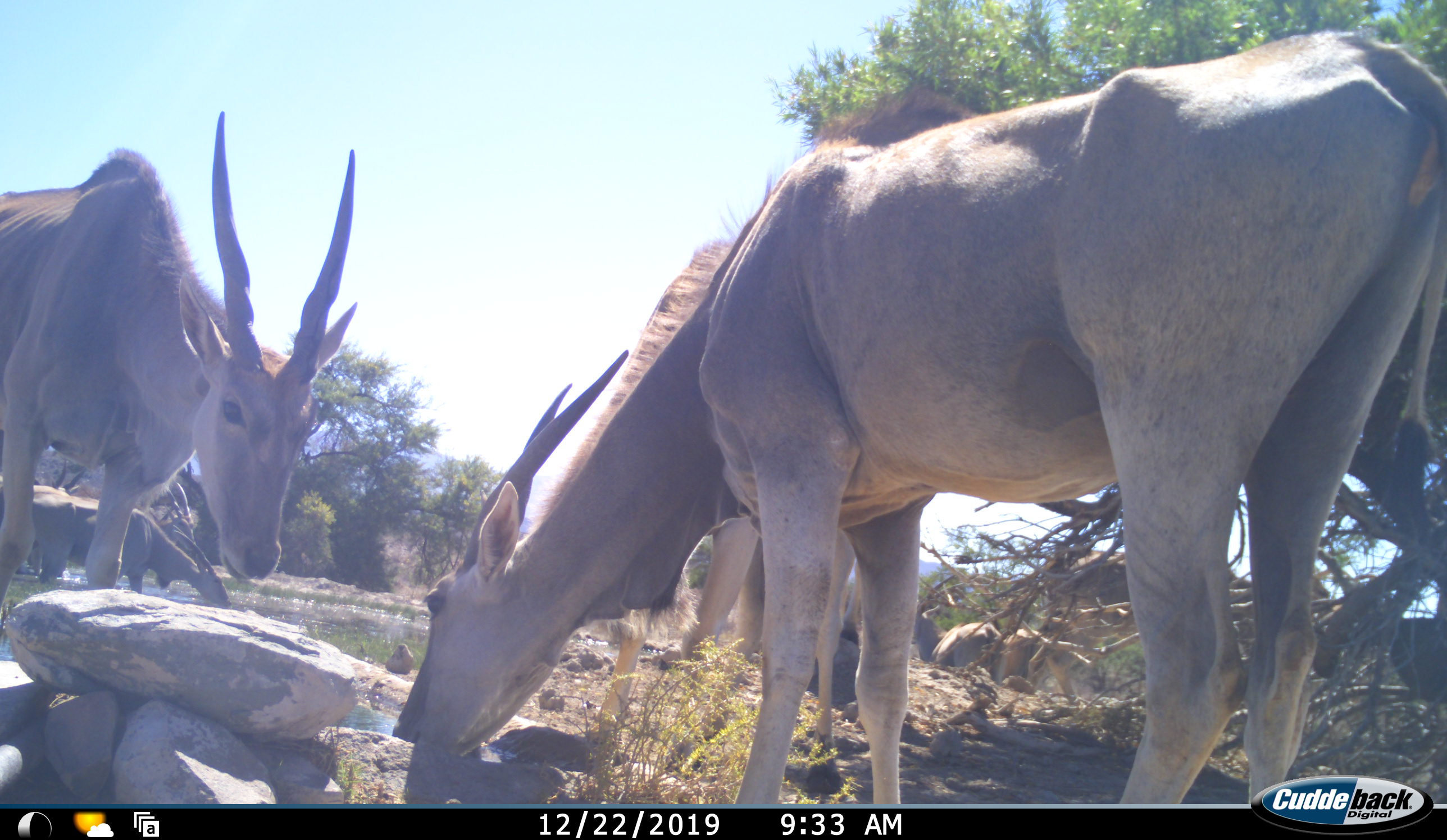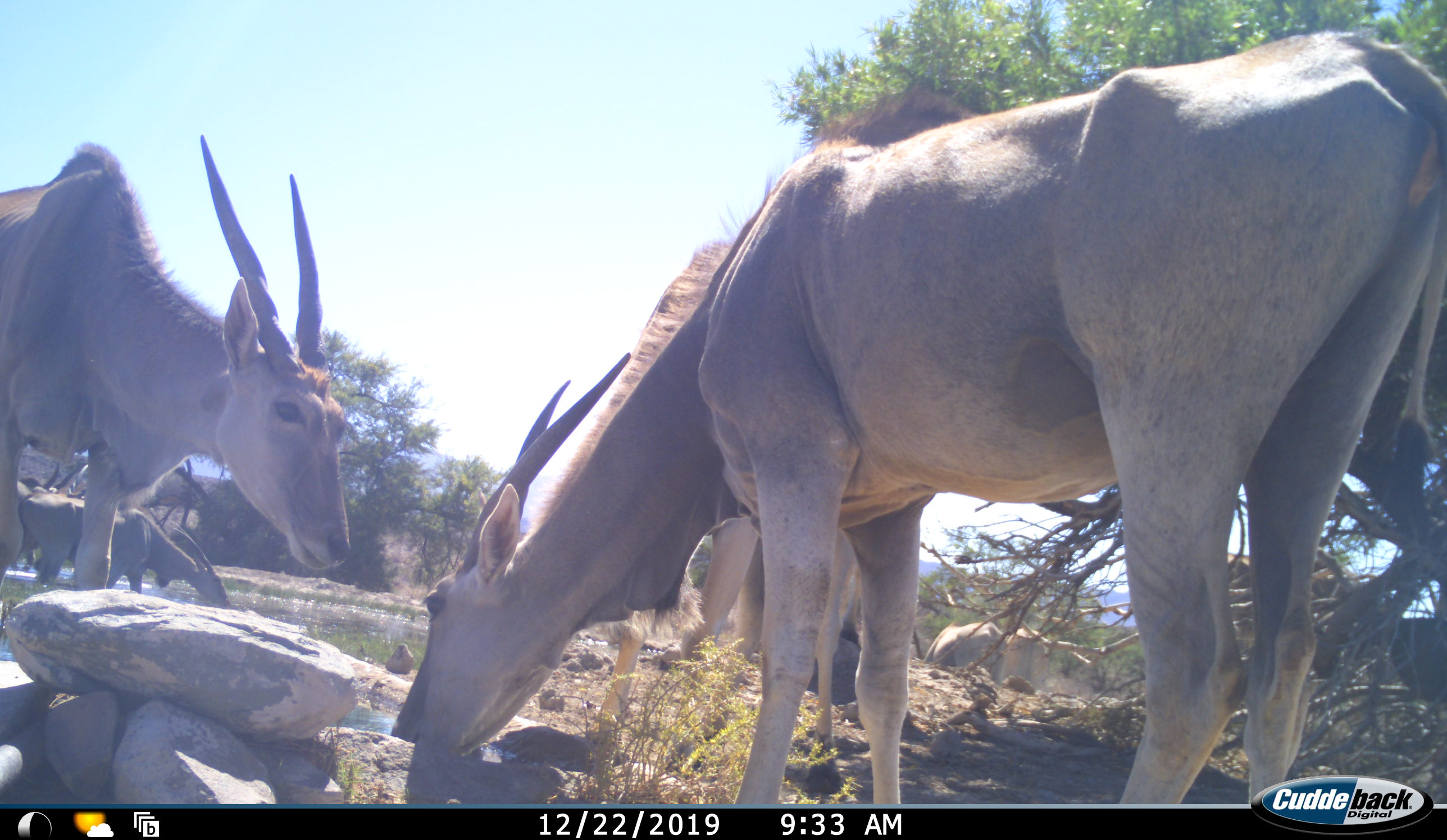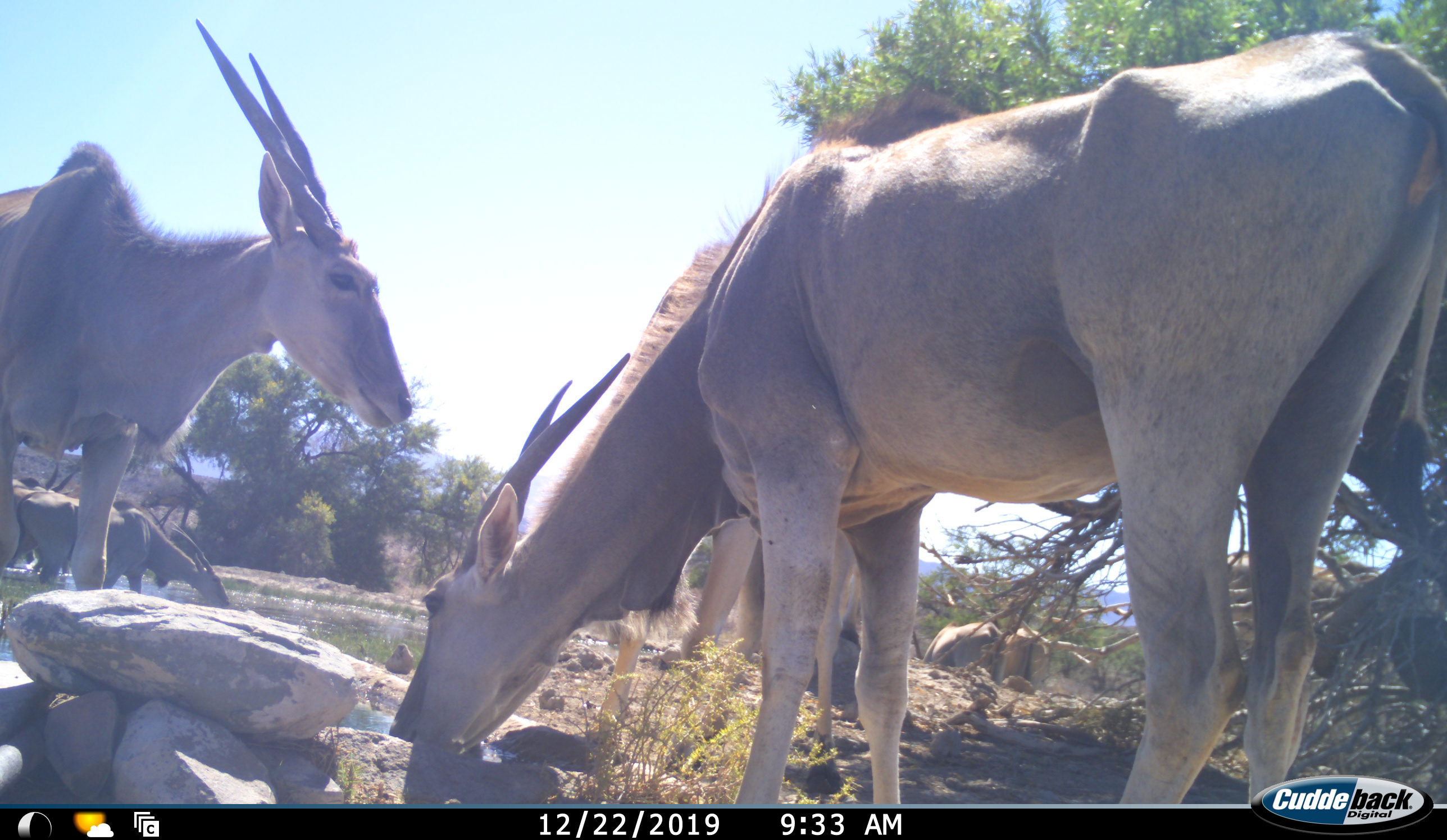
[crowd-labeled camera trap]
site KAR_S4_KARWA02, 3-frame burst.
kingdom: Animalia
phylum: Chordata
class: Mammalia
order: Artiodactyla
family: Bovidae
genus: Tragelaphus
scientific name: Tragelaphus oryx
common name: eland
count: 7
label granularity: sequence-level